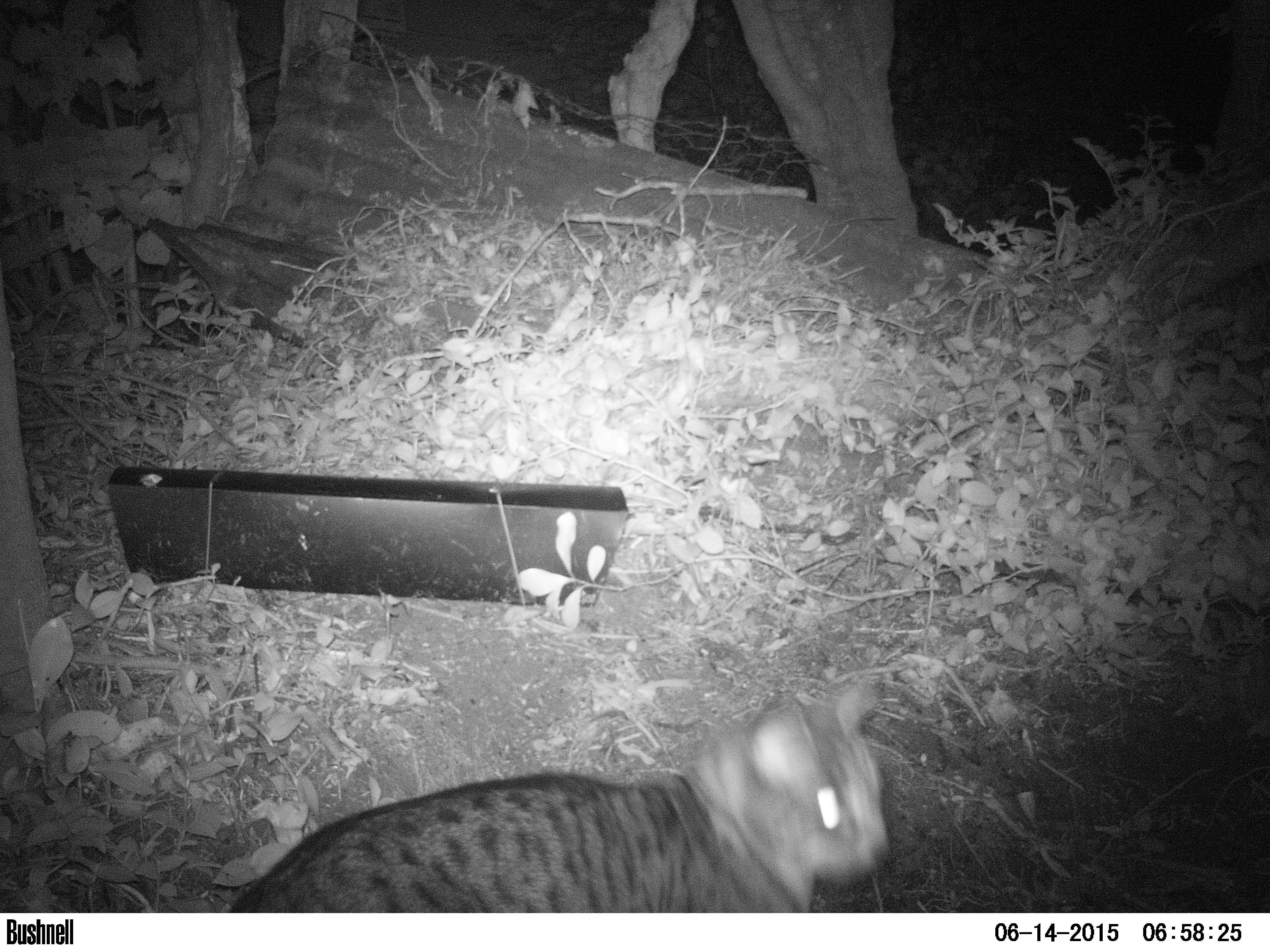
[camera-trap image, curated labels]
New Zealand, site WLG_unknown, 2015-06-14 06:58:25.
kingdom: Animalia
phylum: Chordata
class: Mammalia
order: Carnivora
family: Felidae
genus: Felis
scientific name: Felis catus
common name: domestic cat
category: cat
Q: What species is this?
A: Cat (domestic cat) (Felis catus).